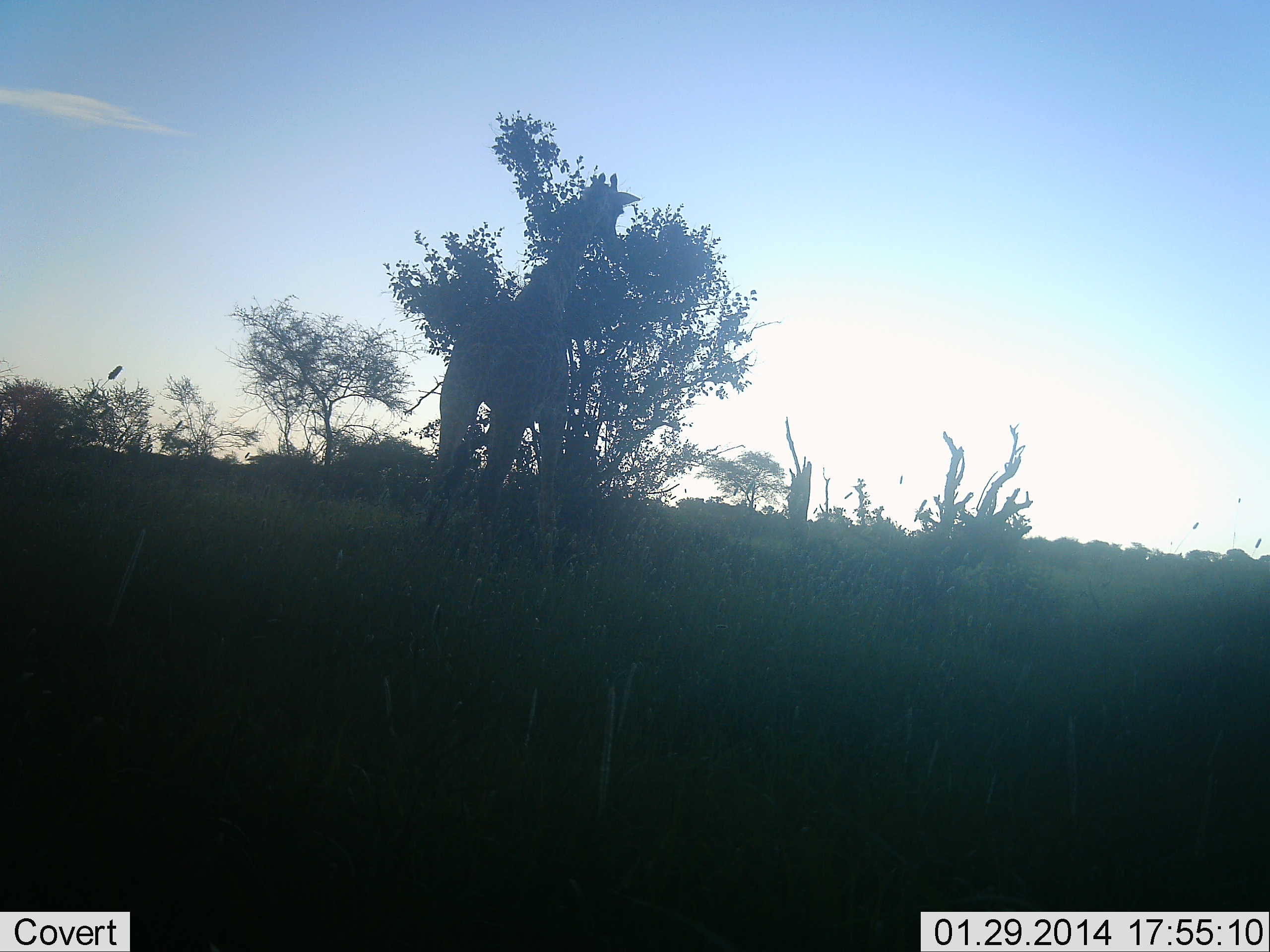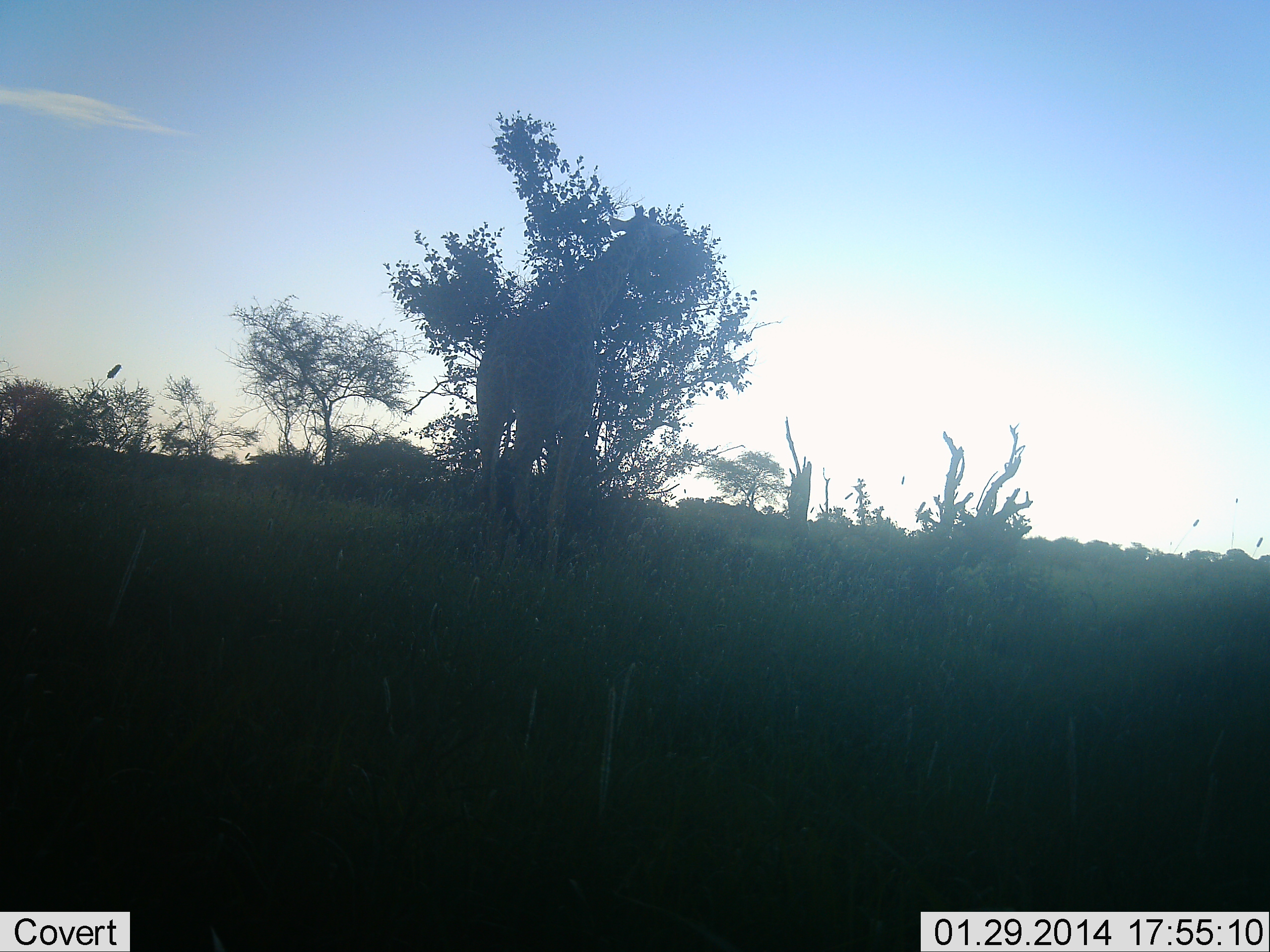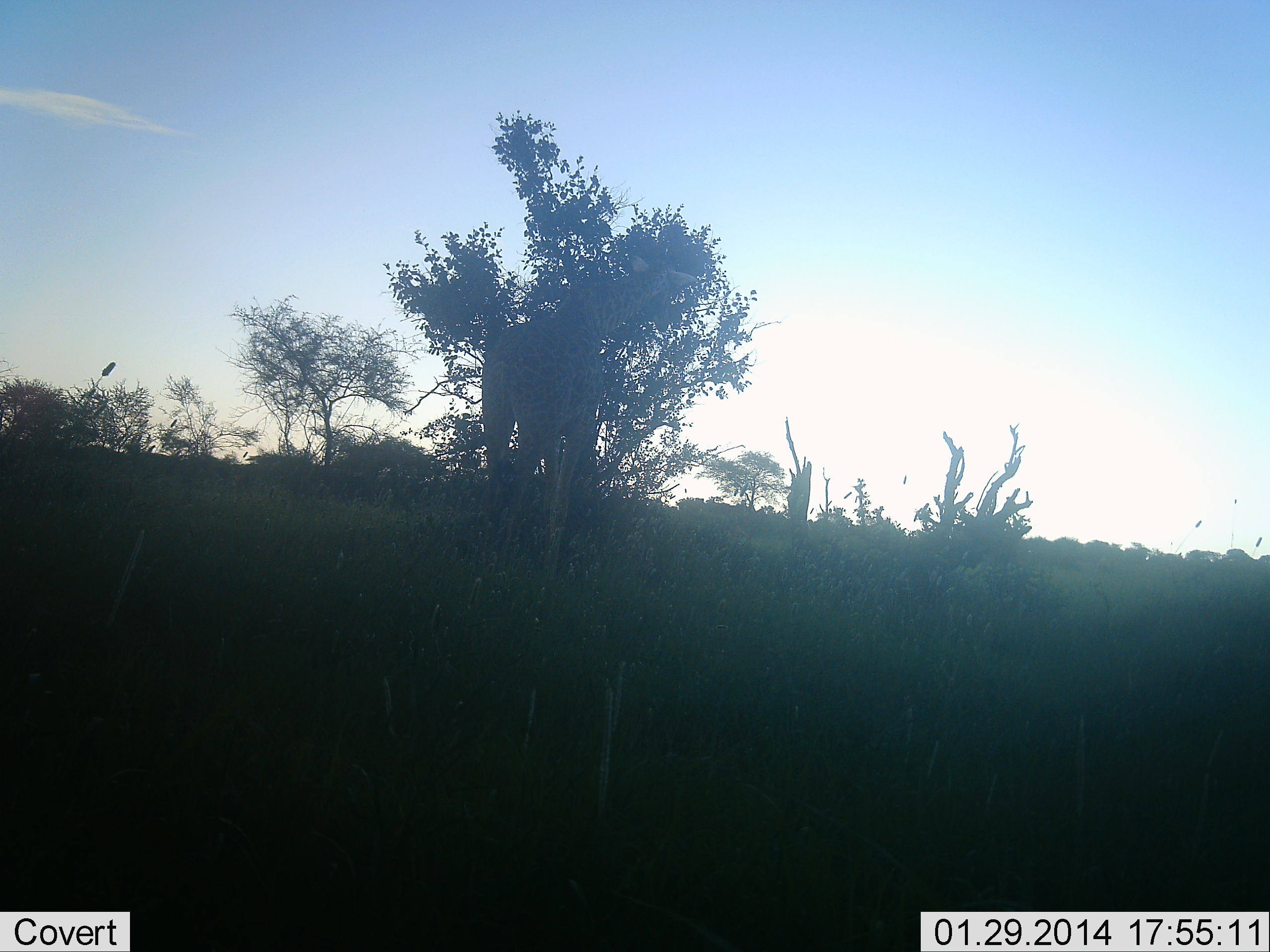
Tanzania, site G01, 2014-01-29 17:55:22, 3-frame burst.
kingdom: Animalia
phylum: Chordata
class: Mammalia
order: Artiodactyla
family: Giraffidae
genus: Giraffa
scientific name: Giraffa camelopardalis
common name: giraffe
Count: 1.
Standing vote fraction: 30%.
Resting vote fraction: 0%.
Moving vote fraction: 70%.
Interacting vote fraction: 0%.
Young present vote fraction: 0%.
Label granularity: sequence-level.